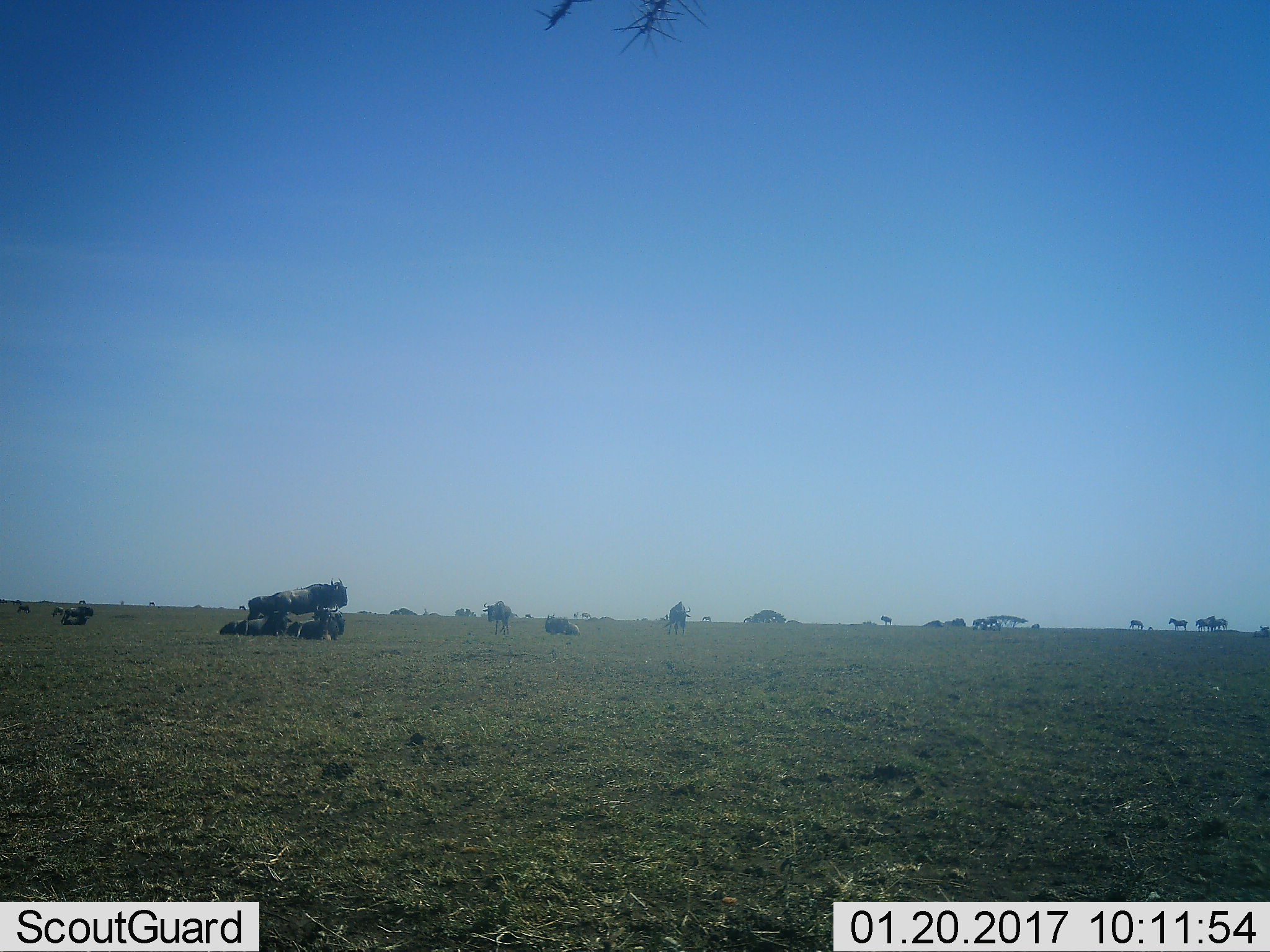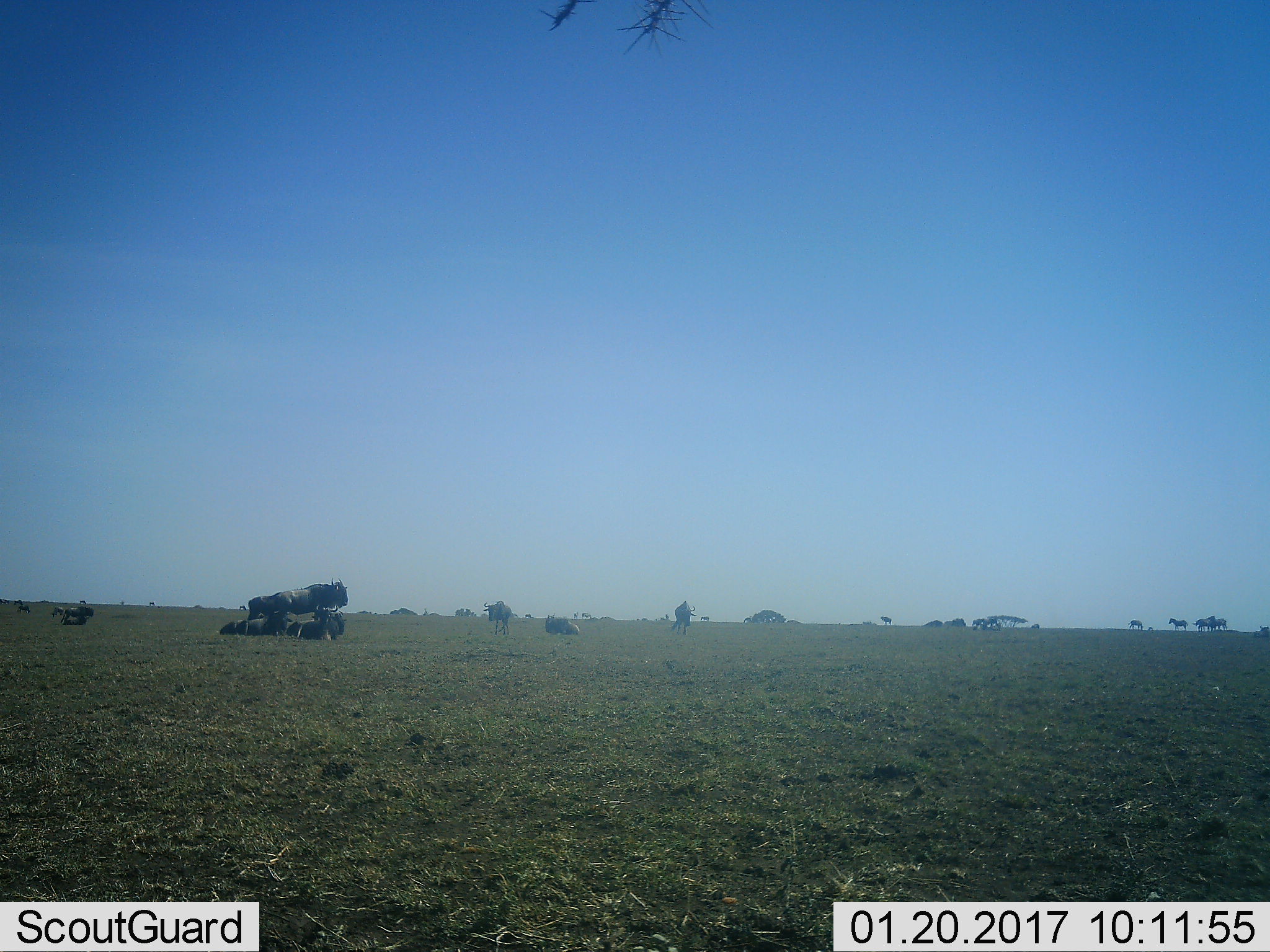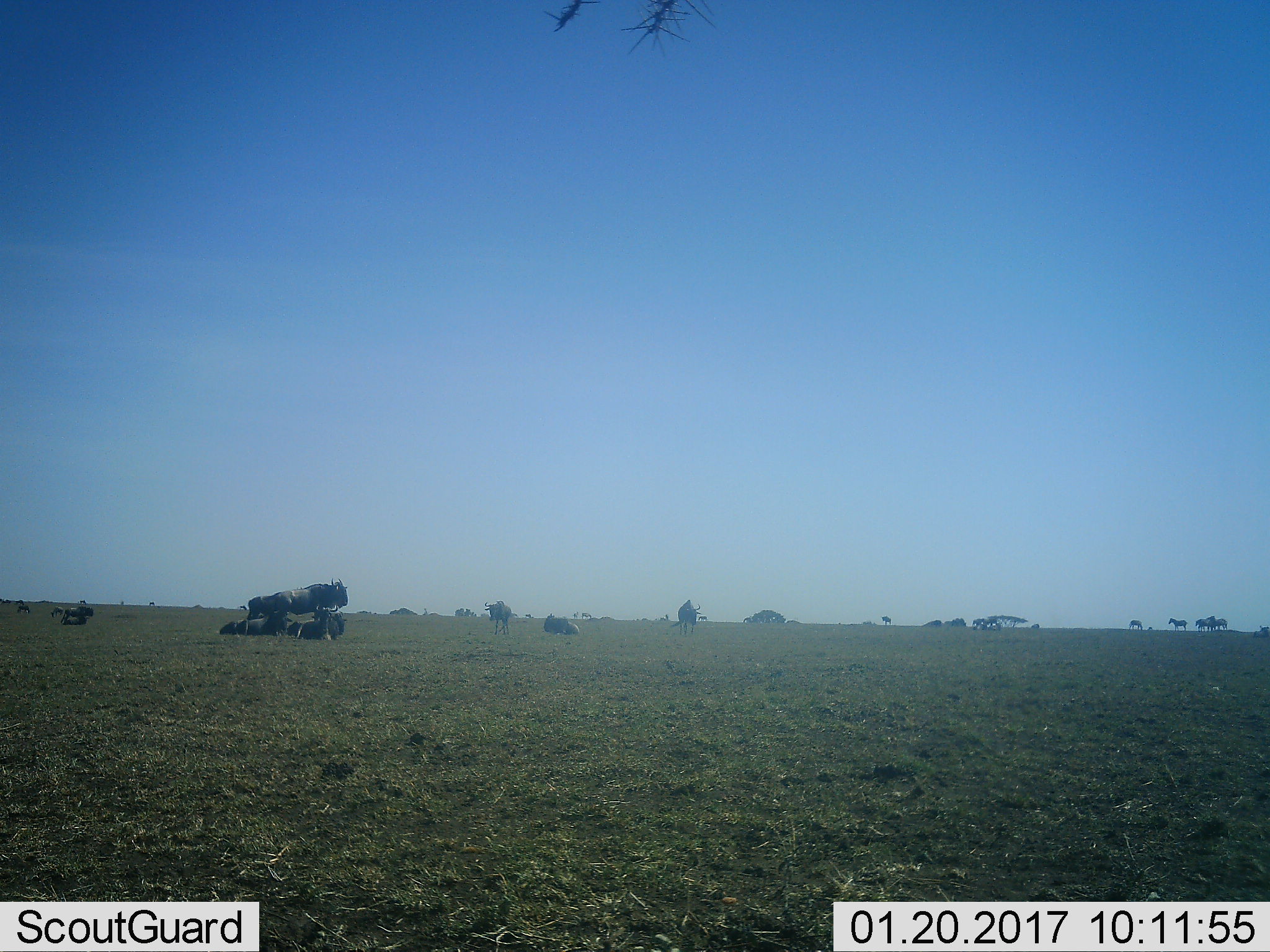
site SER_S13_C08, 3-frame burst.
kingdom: Animalia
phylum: Chordata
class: Mammalia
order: Artiodactyla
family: Bovidae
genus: Connochaetes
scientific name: Connochaetes taurinus taurinus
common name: blue wildebeest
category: wildebeestblue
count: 11-50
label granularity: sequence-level